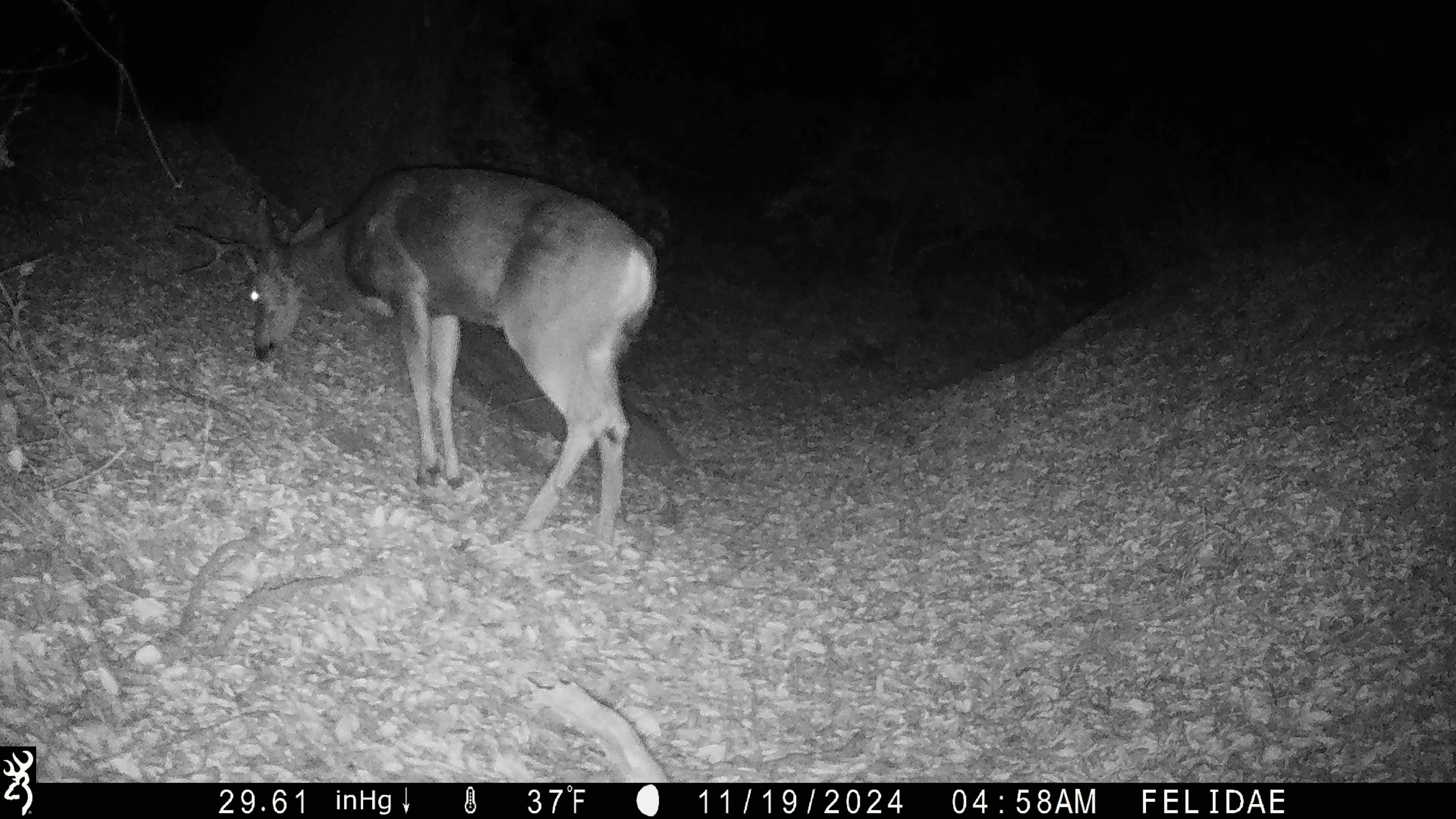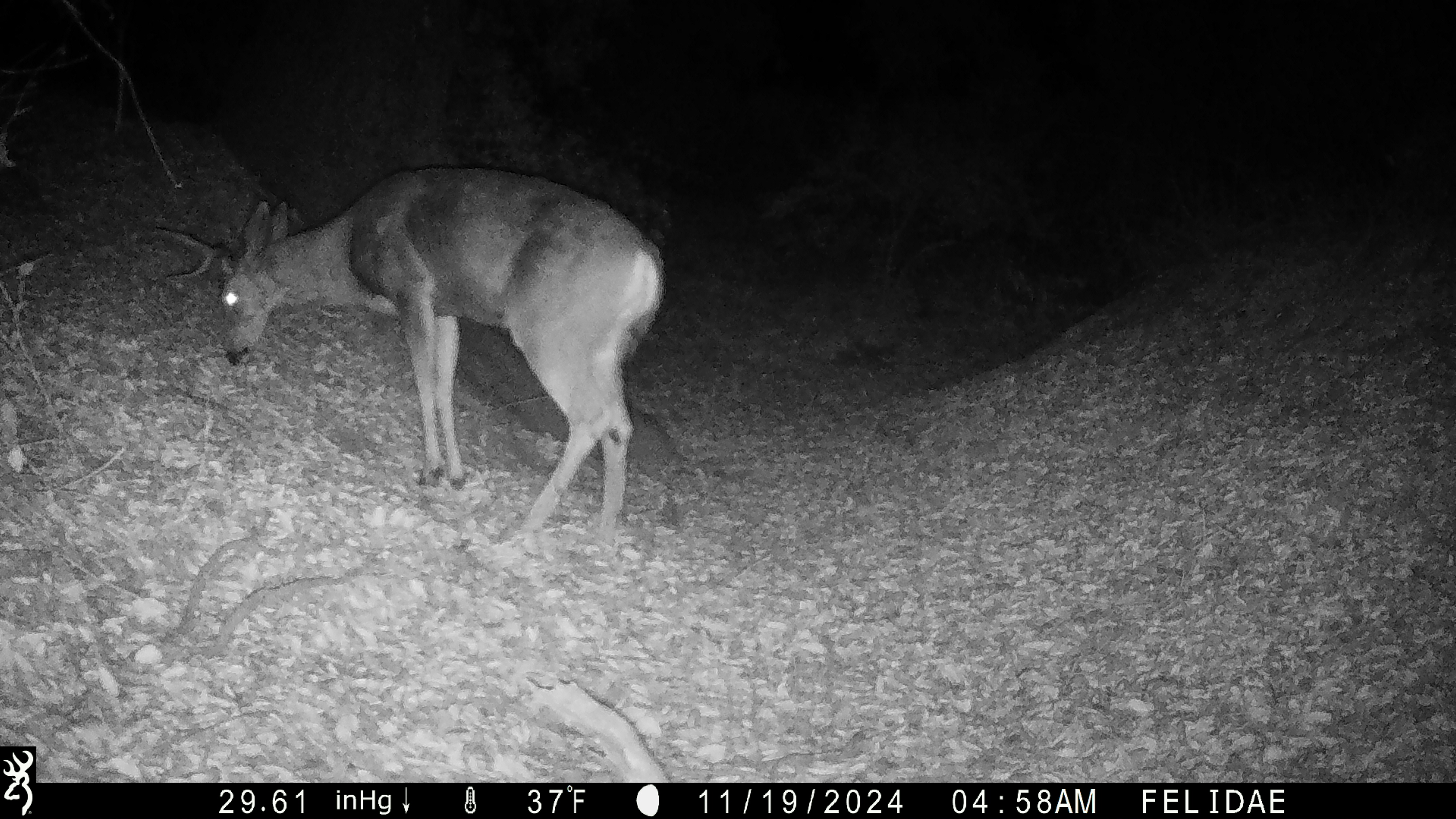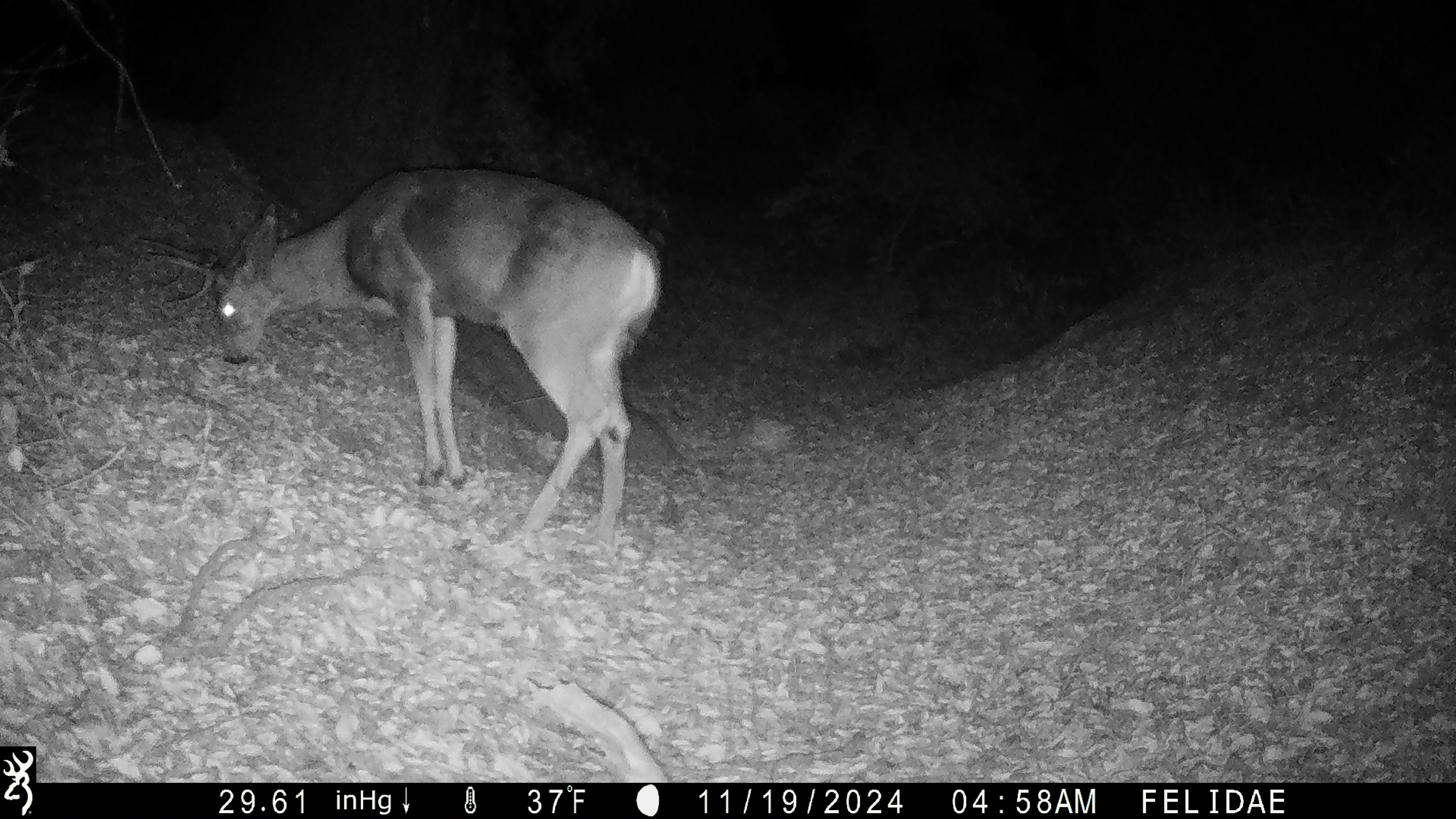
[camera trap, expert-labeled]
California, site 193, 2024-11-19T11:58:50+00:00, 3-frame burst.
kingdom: Animalia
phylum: Chordata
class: Mammalia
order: Artiodactyla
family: Cervidae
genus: Odocoileus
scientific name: Odocoileus hemionus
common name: mule deer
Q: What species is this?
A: Mule deer (Odocoileus hemionus).